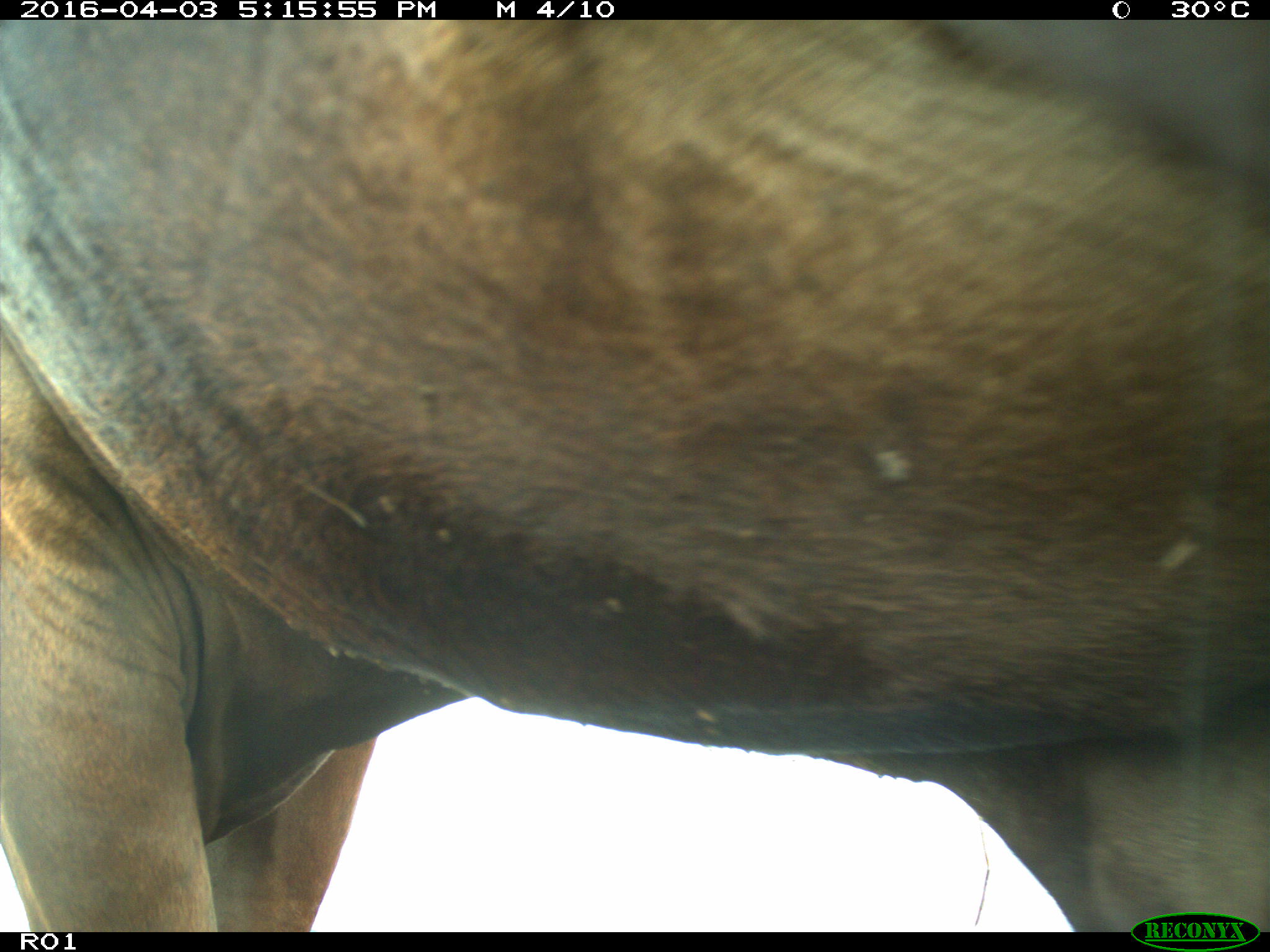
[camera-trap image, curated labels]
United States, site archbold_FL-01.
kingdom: Animalia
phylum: Chordata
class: Mammalia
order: Artiodactyla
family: Bovidae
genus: Bos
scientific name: Bos taurus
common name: domestic cow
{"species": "Bos taurus (domestic cow)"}